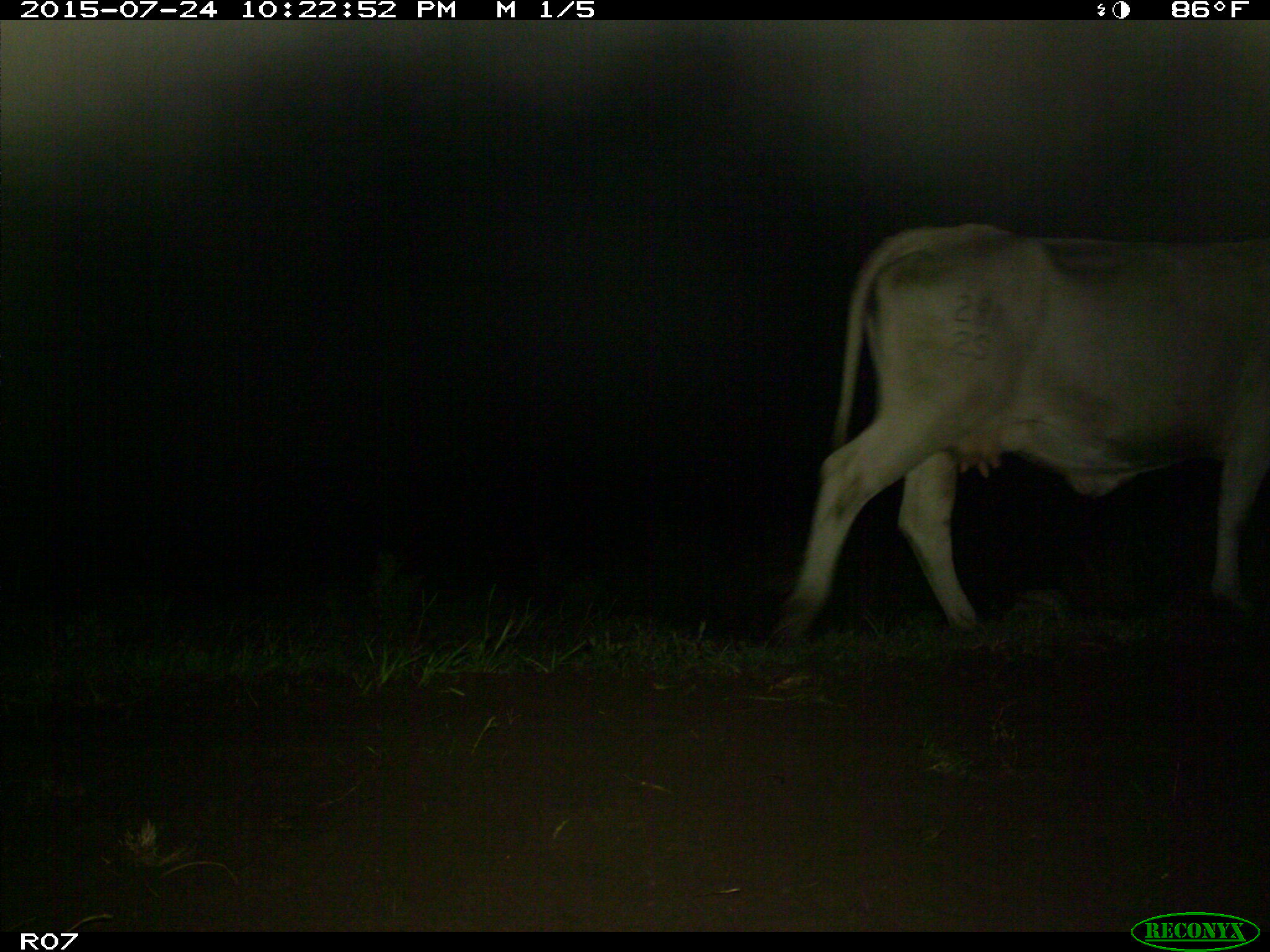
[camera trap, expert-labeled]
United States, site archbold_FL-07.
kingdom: Animalia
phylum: Chordata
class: Mammalia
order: Artiodactyla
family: Bovidae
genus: Bos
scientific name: Bos taurus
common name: domestic cow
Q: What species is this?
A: Bos taurus (domestic cow).